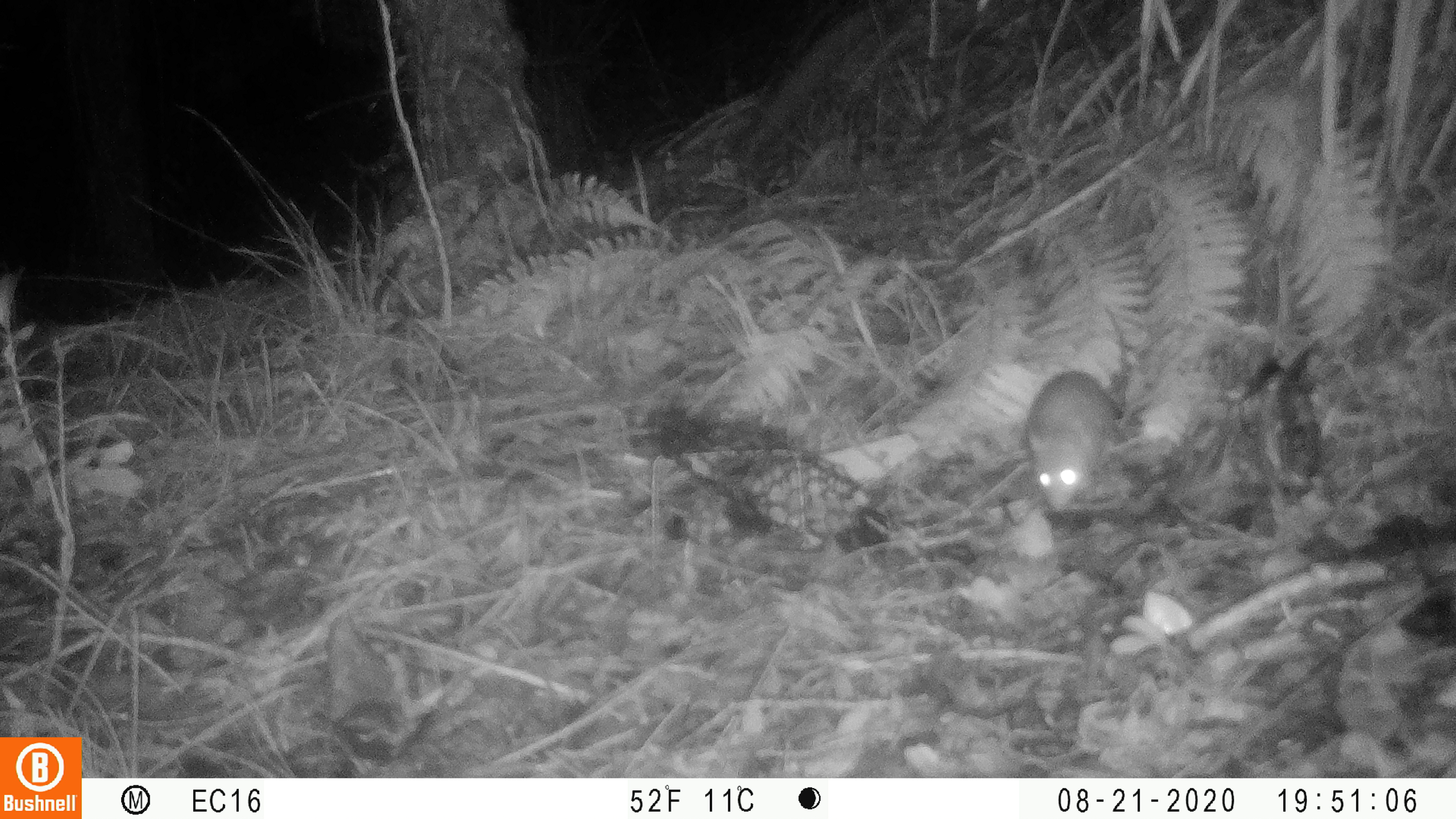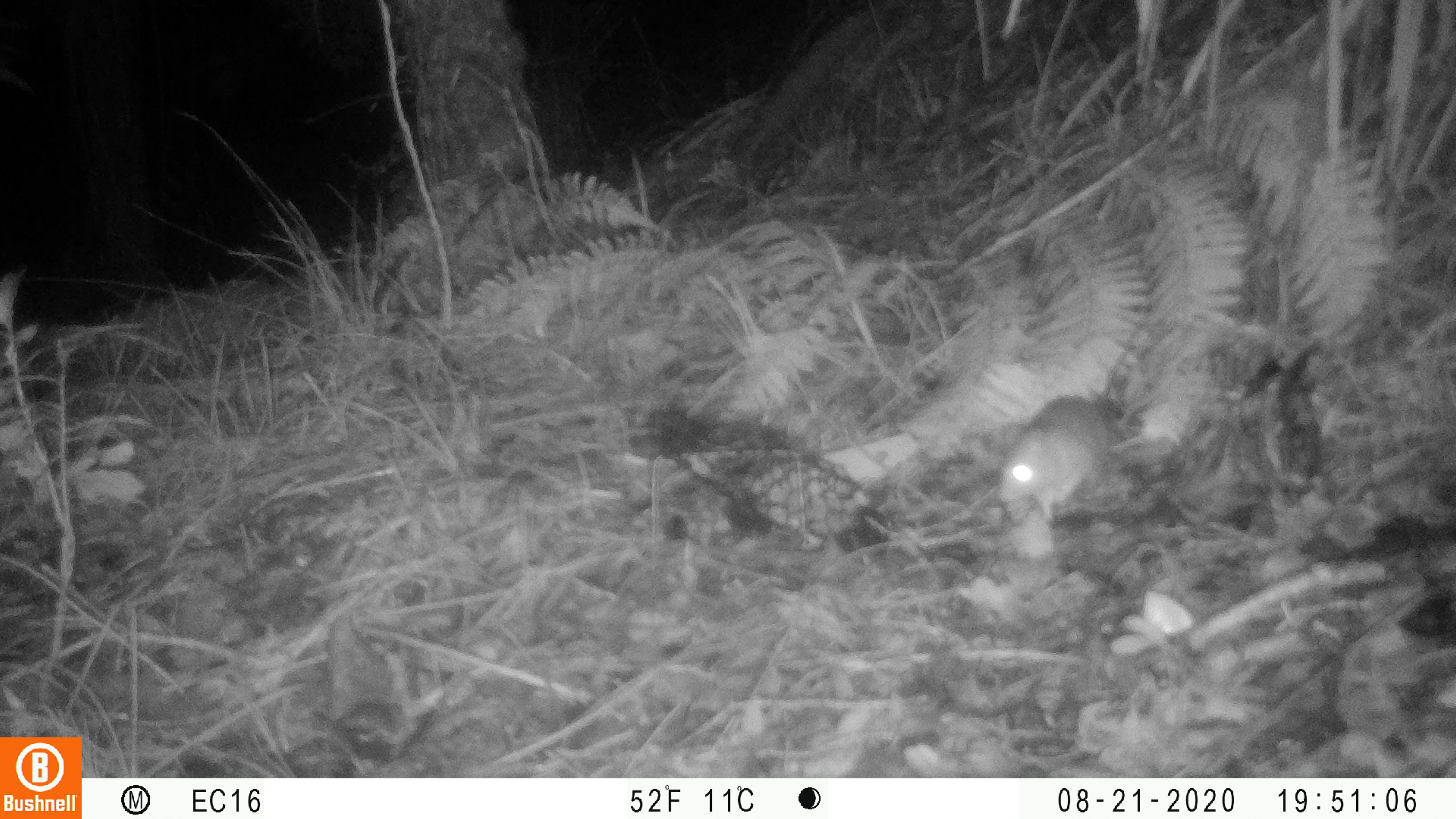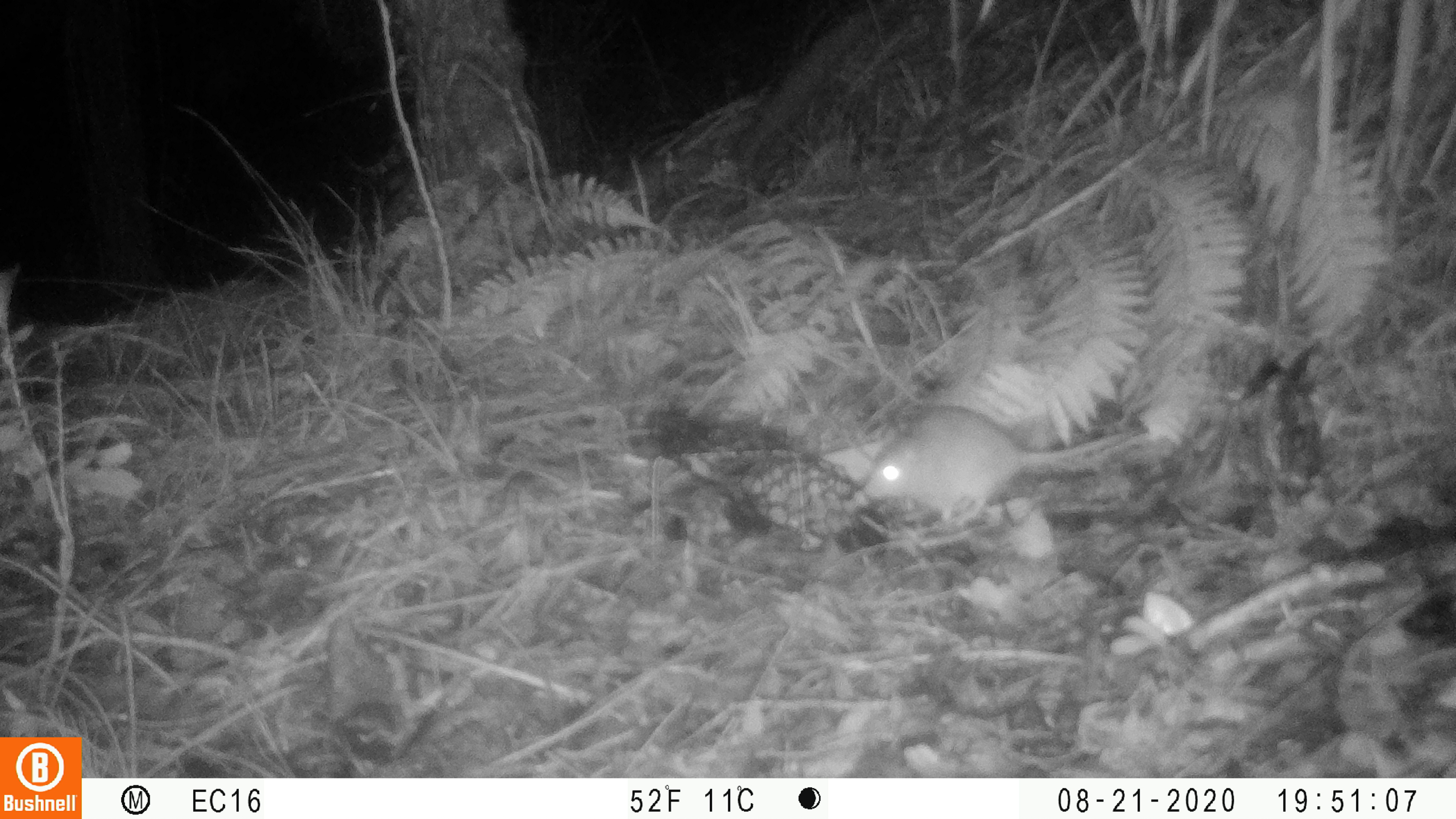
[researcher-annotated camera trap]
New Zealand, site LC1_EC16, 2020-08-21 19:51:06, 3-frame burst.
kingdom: Animalia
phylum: Chordata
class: Mammalia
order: Rodentia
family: Muridae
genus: Rattus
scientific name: Rattus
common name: rat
Rat (Rattus).